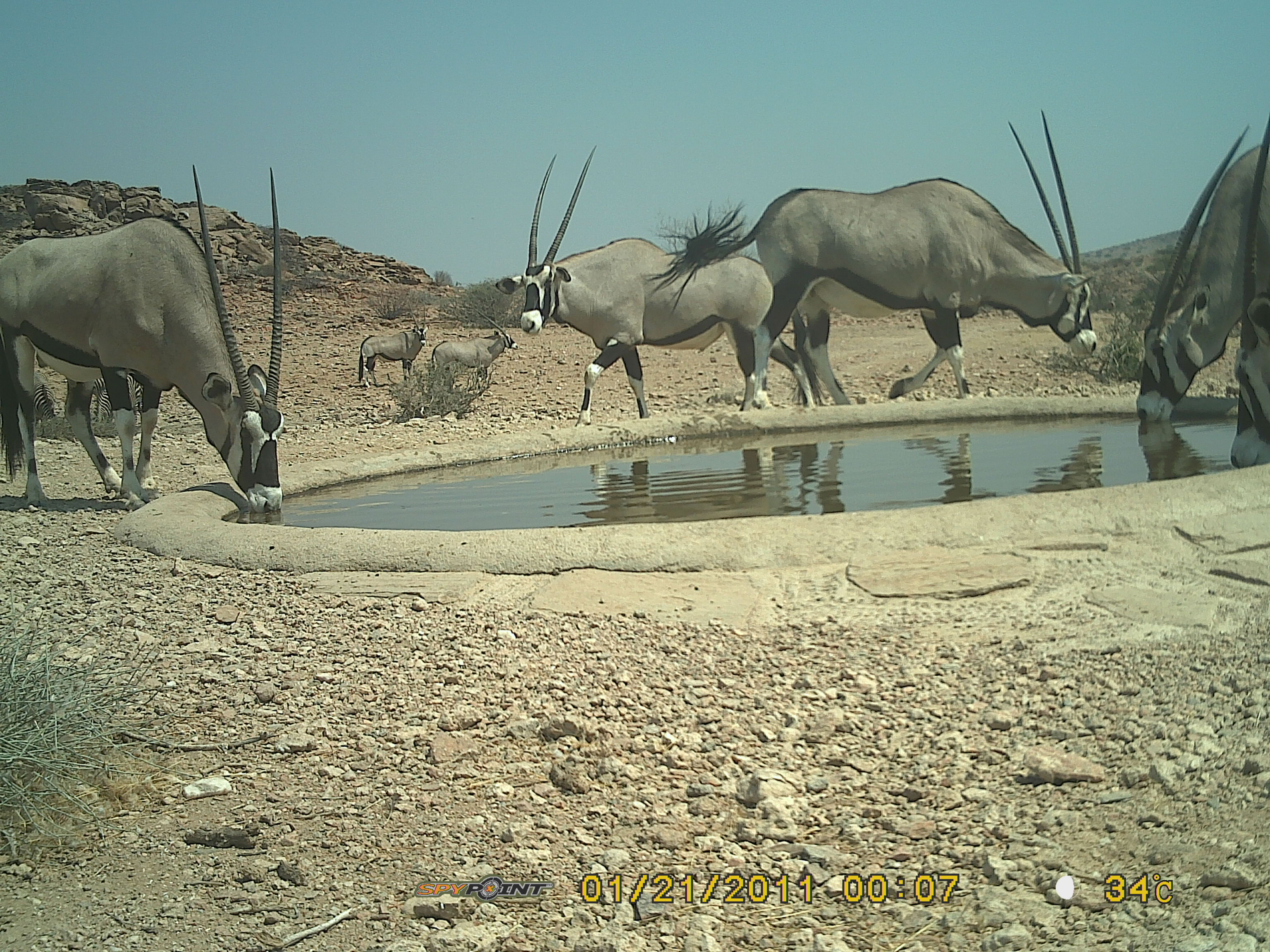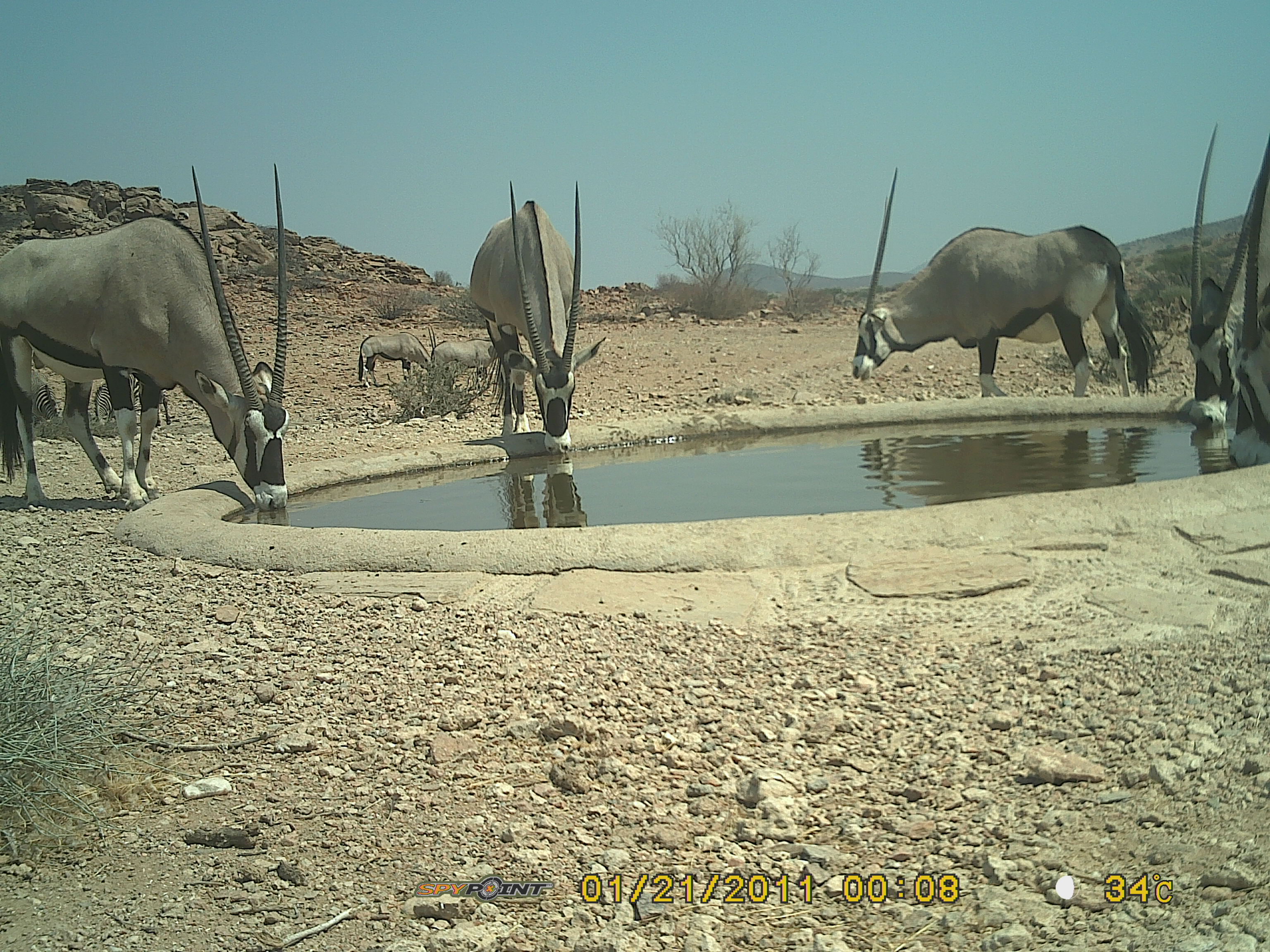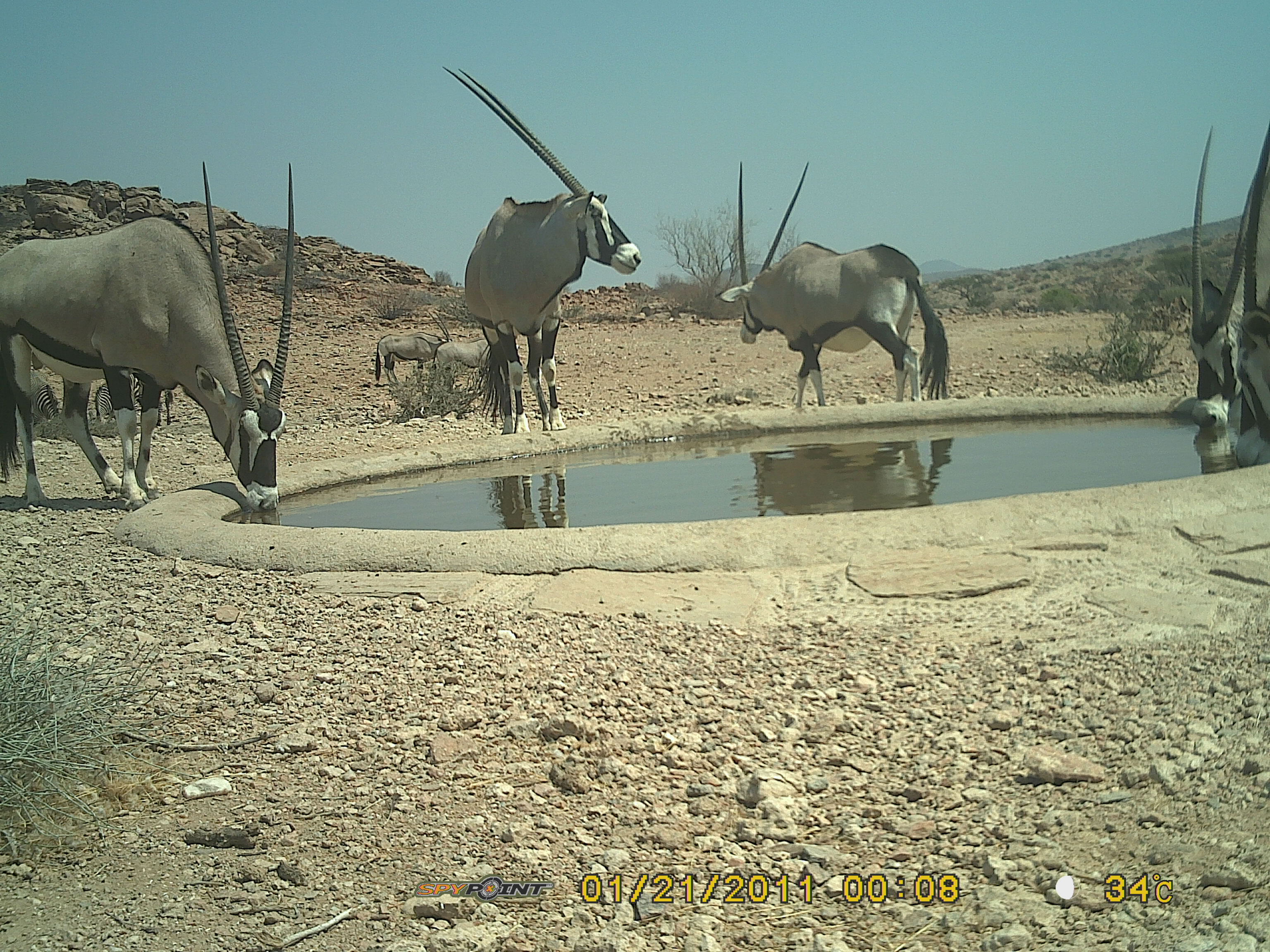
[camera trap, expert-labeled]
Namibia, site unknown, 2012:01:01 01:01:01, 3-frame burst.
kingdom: Animalia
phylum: Chordata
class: Mammalia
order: Artiodactyla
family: Bovidae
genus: Oryx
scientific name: Oryx gazella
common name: gemsbok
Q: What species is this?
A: Oryx gazella (gemsbok).